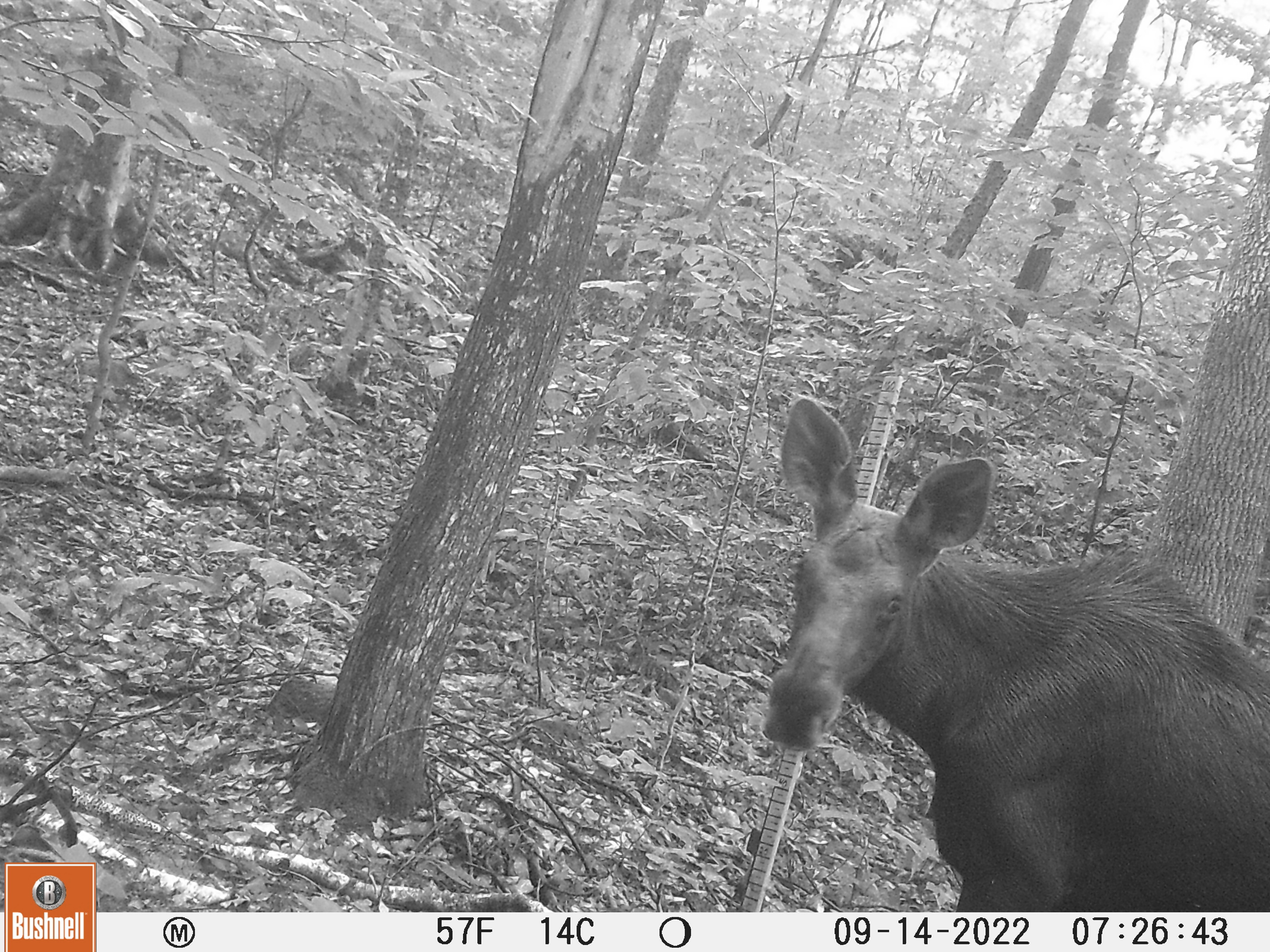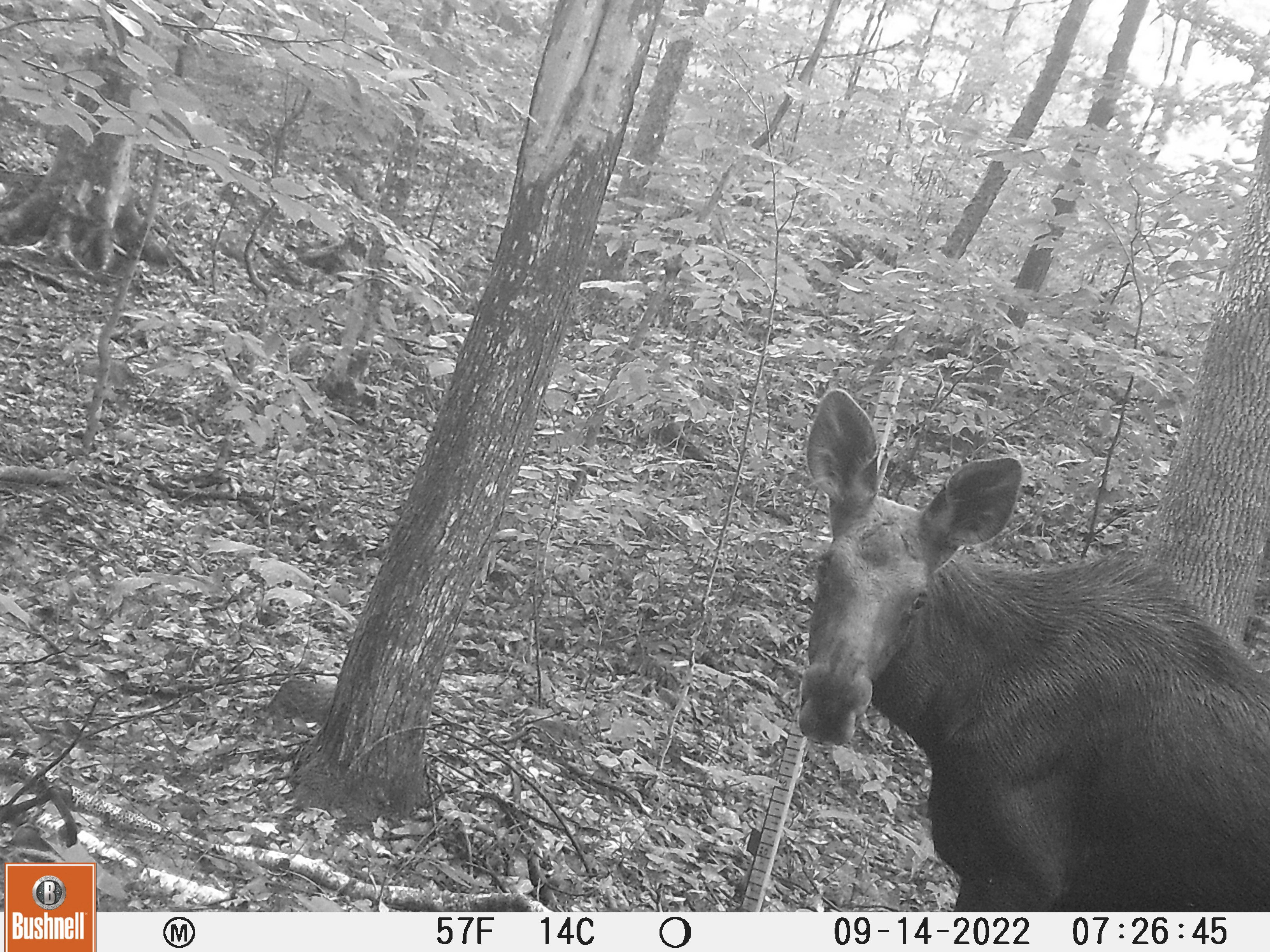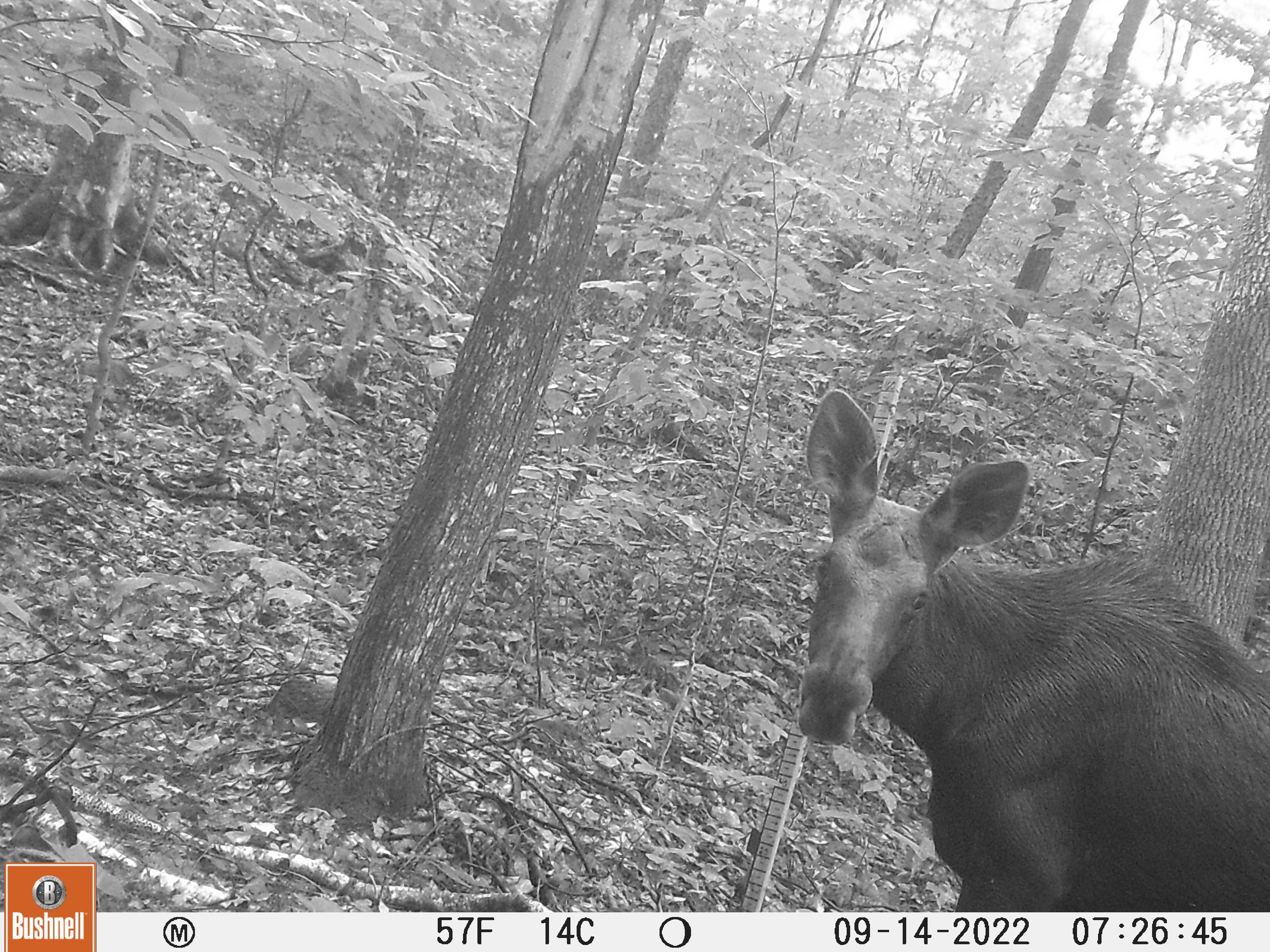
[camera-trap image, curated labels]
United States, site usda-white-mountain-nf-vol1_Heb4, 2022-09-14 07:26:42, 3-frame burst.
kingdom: Animalia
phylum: Chordata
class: Mammalia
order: Artiodactyla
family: Cervidae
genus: Alces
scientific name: Alces alces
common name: moose